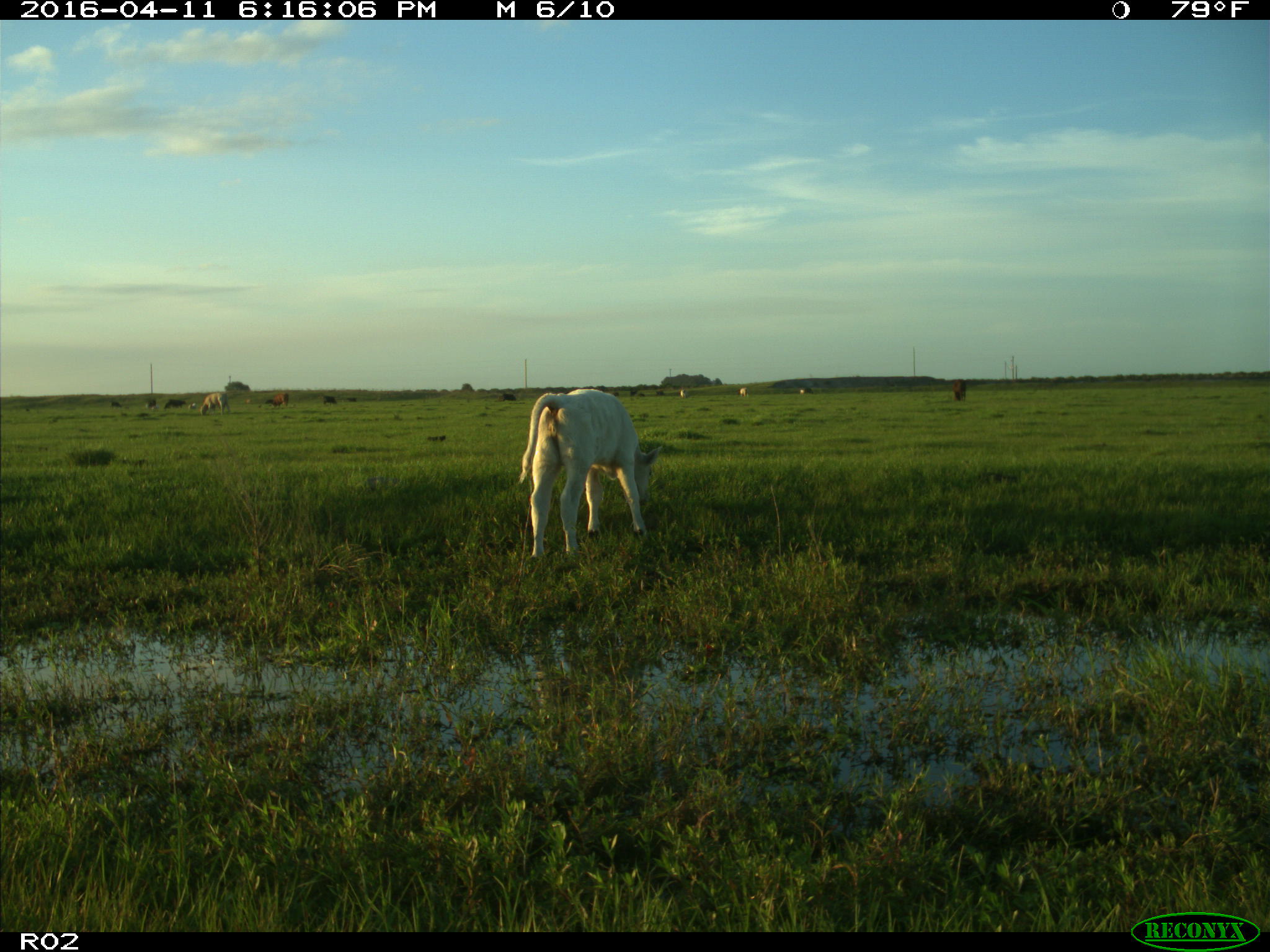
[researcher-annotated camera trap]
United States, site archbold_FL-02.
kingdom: Animalia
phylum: Chordata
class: Mammalia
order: Artiodactyla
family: Bovidae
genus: Bos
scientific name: Bos taurus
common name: domestic cow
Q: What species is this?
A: Bos taurus (domestic cow).